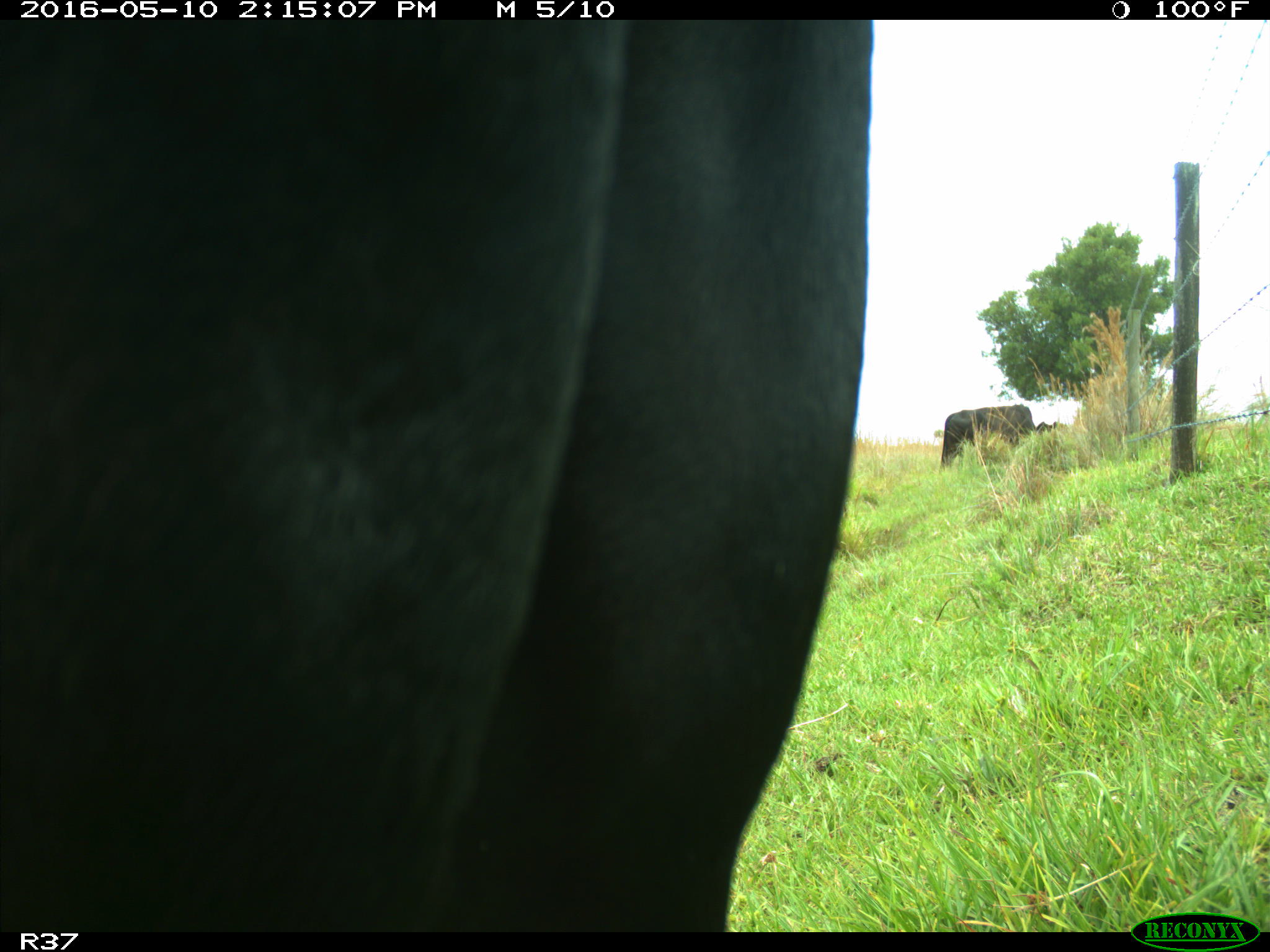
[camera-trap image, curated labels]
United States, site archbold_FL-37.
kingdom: Animalia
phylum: Chordata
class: Mammalia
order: Artiodactyla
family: Bovidae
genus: Bos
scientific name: Bos taurus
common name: domestic cow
Bos taurus (domestic cow).